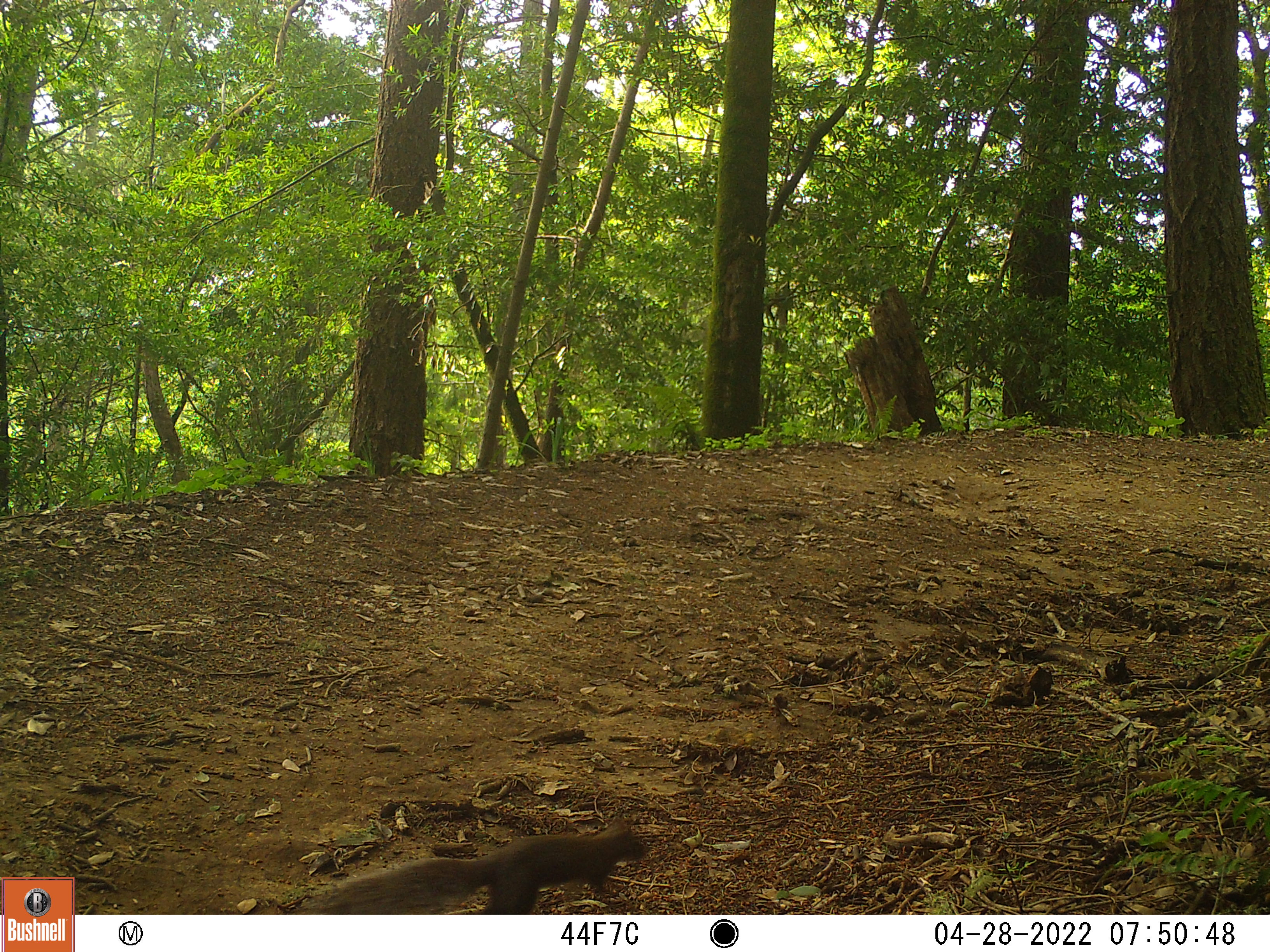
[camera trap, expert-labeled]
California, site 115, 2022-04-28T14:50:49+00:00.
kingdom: Animalia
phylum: Chordata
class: Mammalia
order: Rodentia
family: Sciuridae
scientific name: Sciuridae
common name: squirrel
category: unknown squirrel